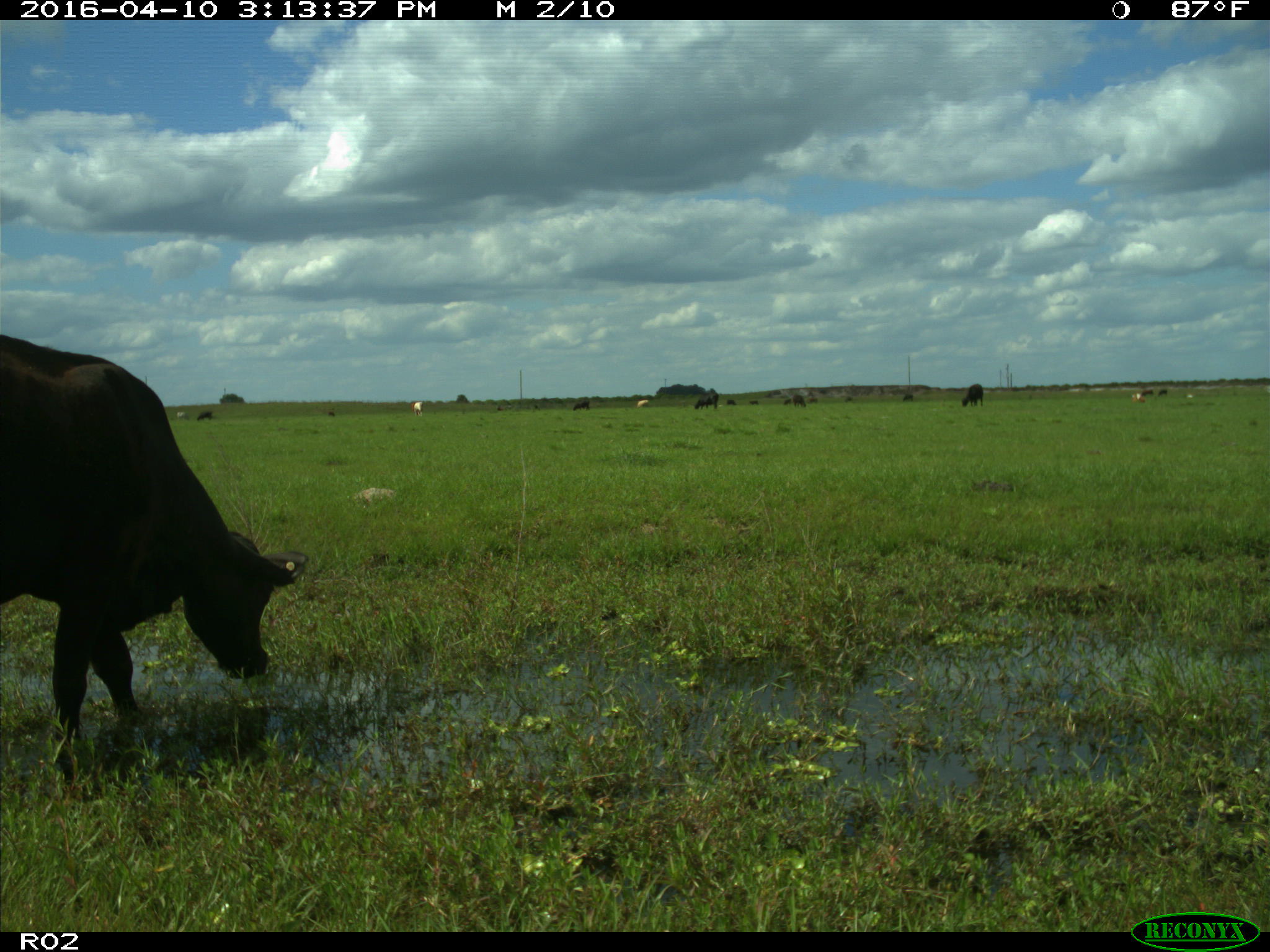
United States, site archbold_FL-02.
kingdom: Animalia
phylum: Chordata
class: Mammalia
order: Artiodactyla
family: Bovidae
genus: Bos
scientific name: Bos taurus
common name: domestic cow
Bos taurus (domestic cow).